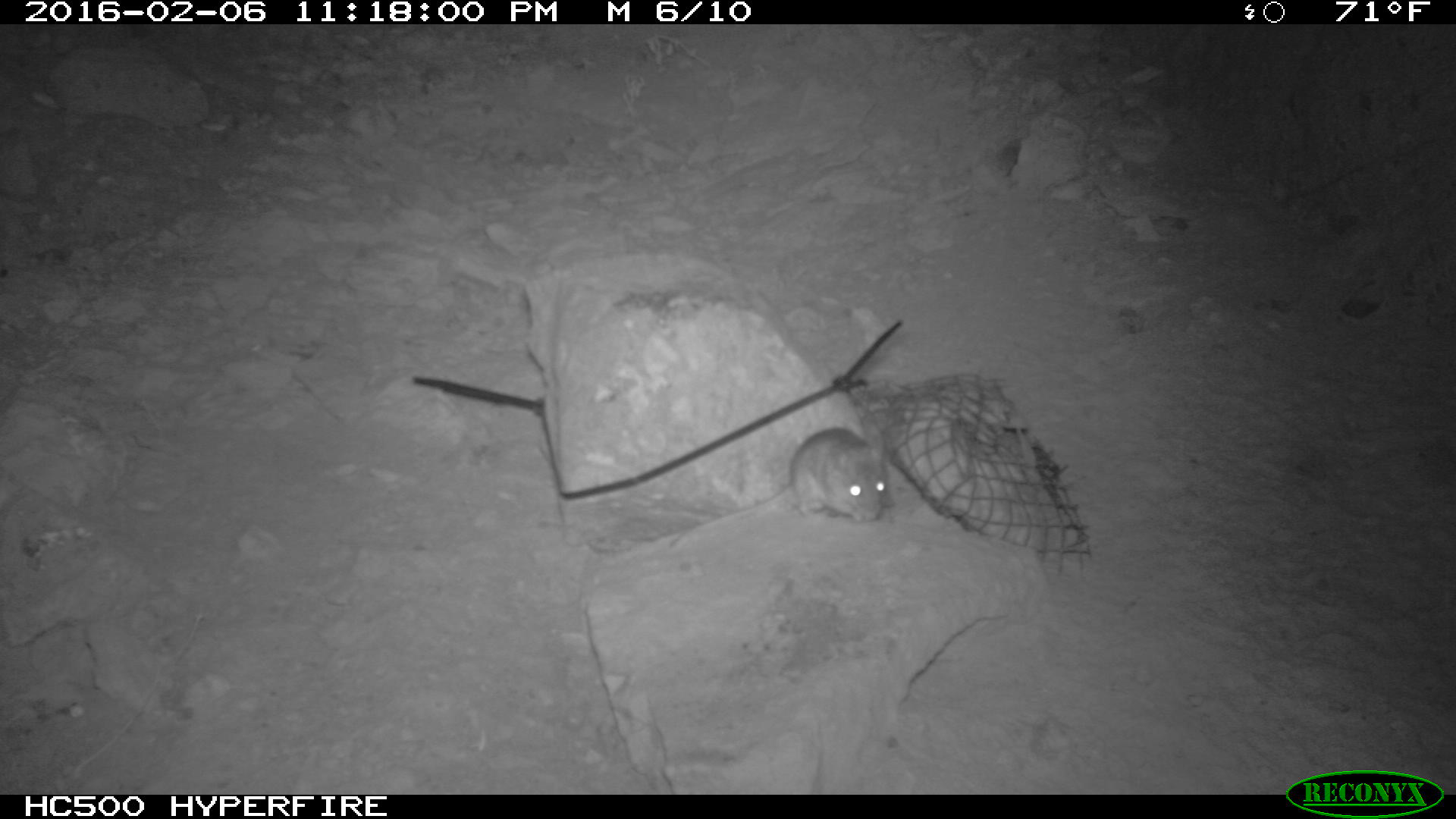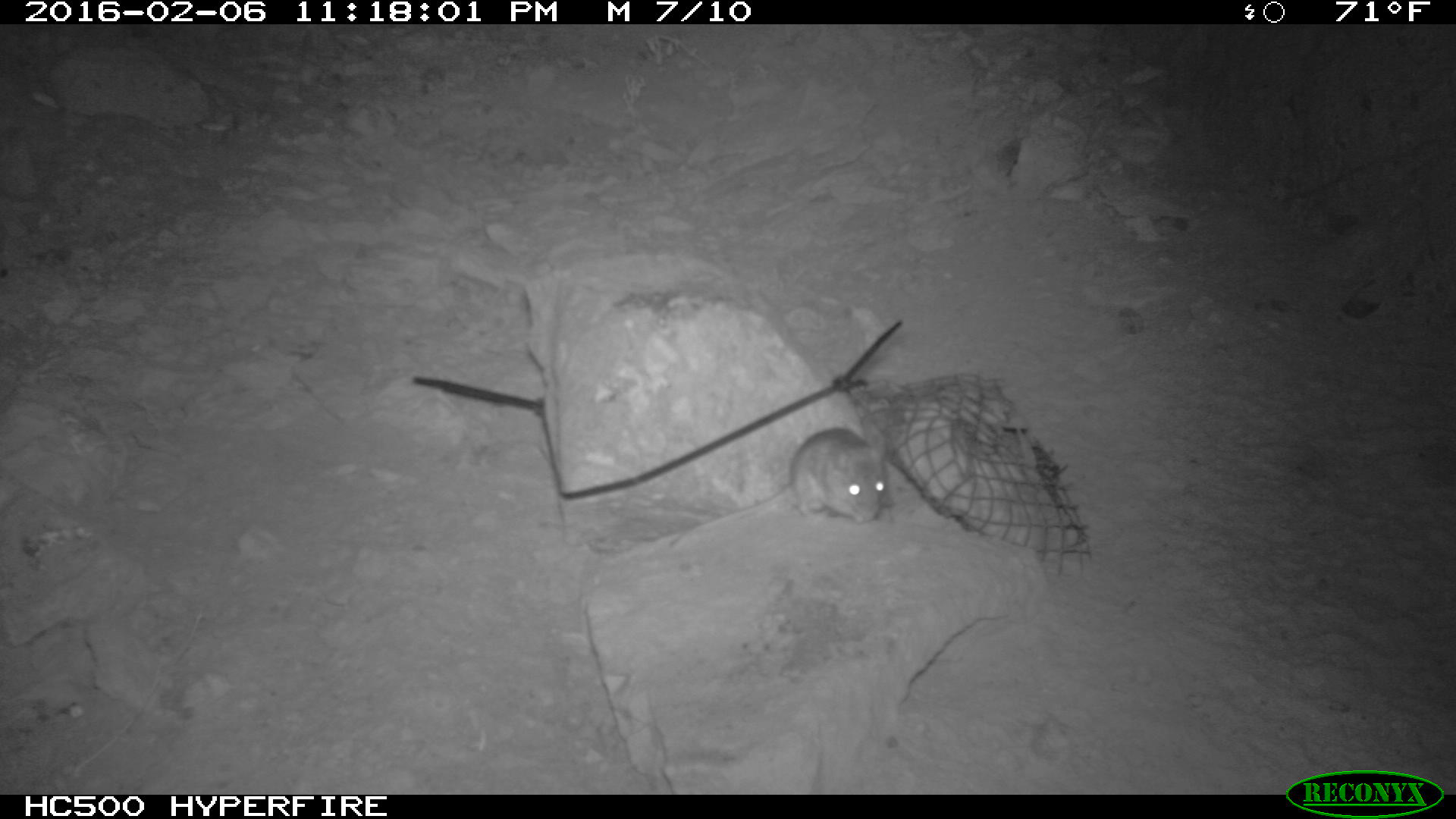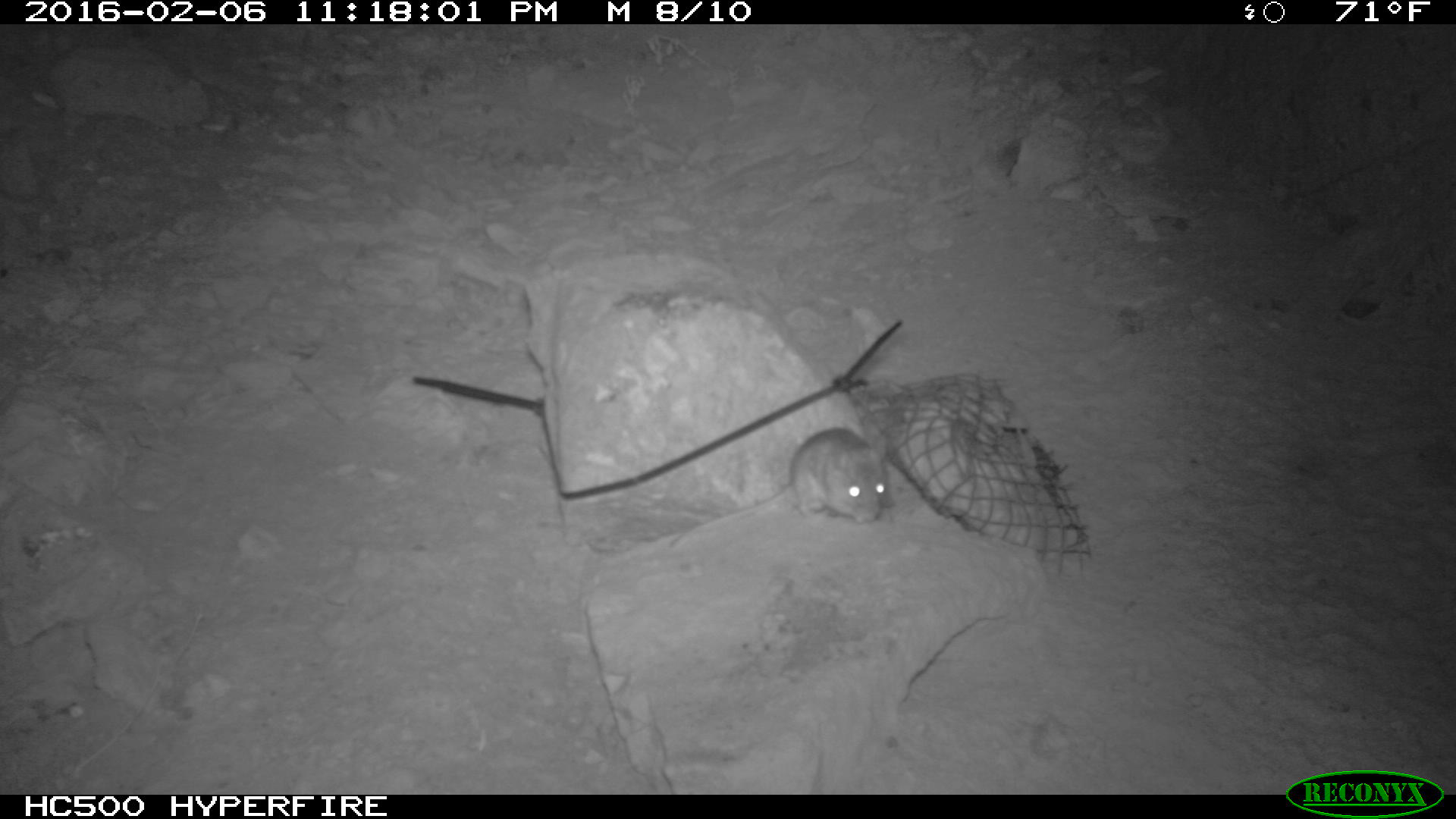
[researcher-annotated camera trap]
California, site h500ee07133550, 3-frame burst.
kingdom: Animalia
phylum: Chordata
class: Mammalia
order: Rodentia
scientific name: Rodentia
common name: rodent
Rodent (Rodentia).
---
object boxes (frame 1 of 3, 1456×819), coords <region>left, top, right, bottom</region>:
rodent: <region>664, 423, 886, 552</region>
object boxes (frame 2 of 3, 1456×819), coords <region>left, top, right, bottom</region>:
rodent: <region>663, 425, 893, 553</region>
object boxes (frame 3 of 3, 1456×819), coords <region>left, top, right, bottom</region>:
rodent: <region>663, 425, 893, 553</region>